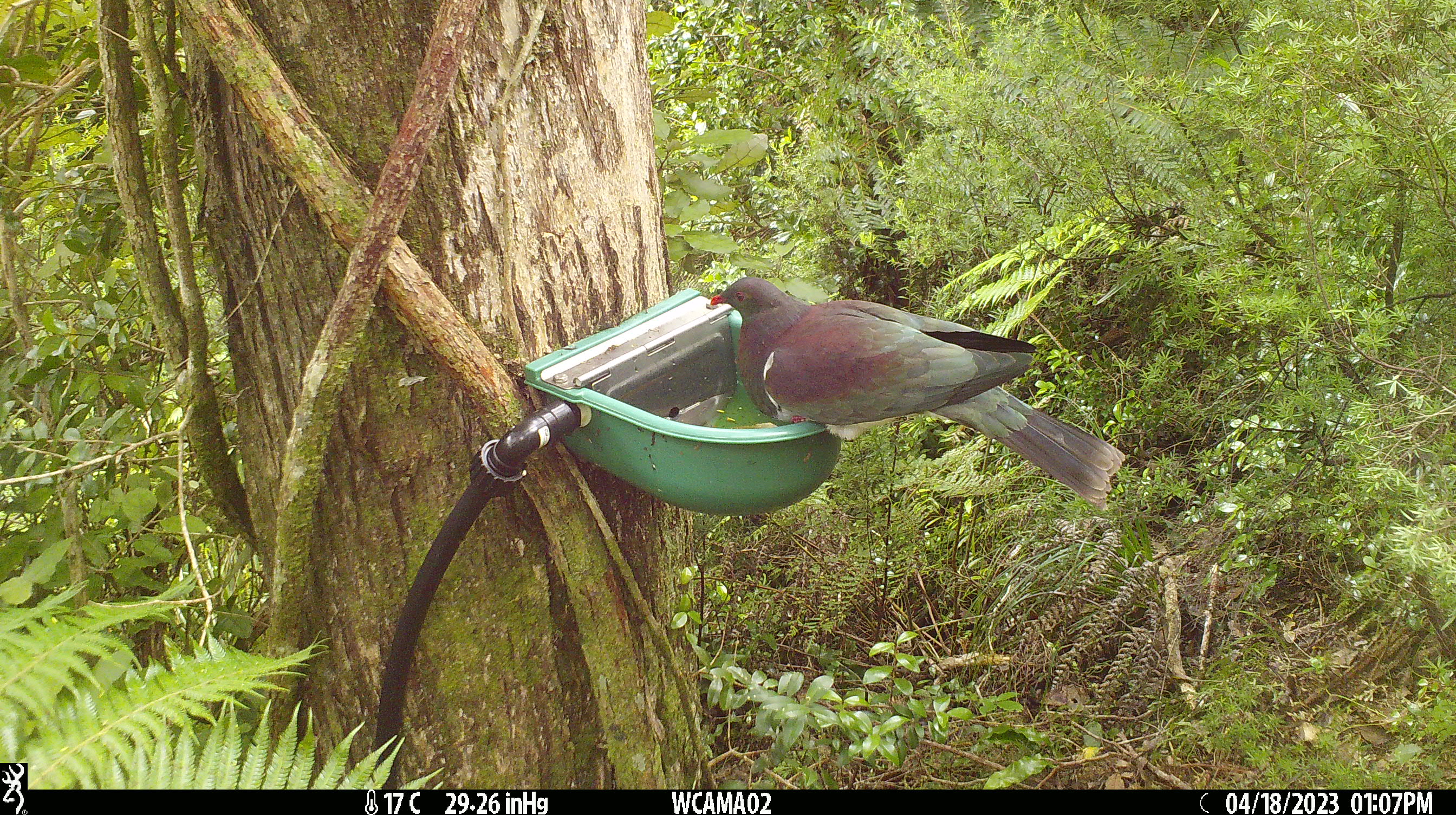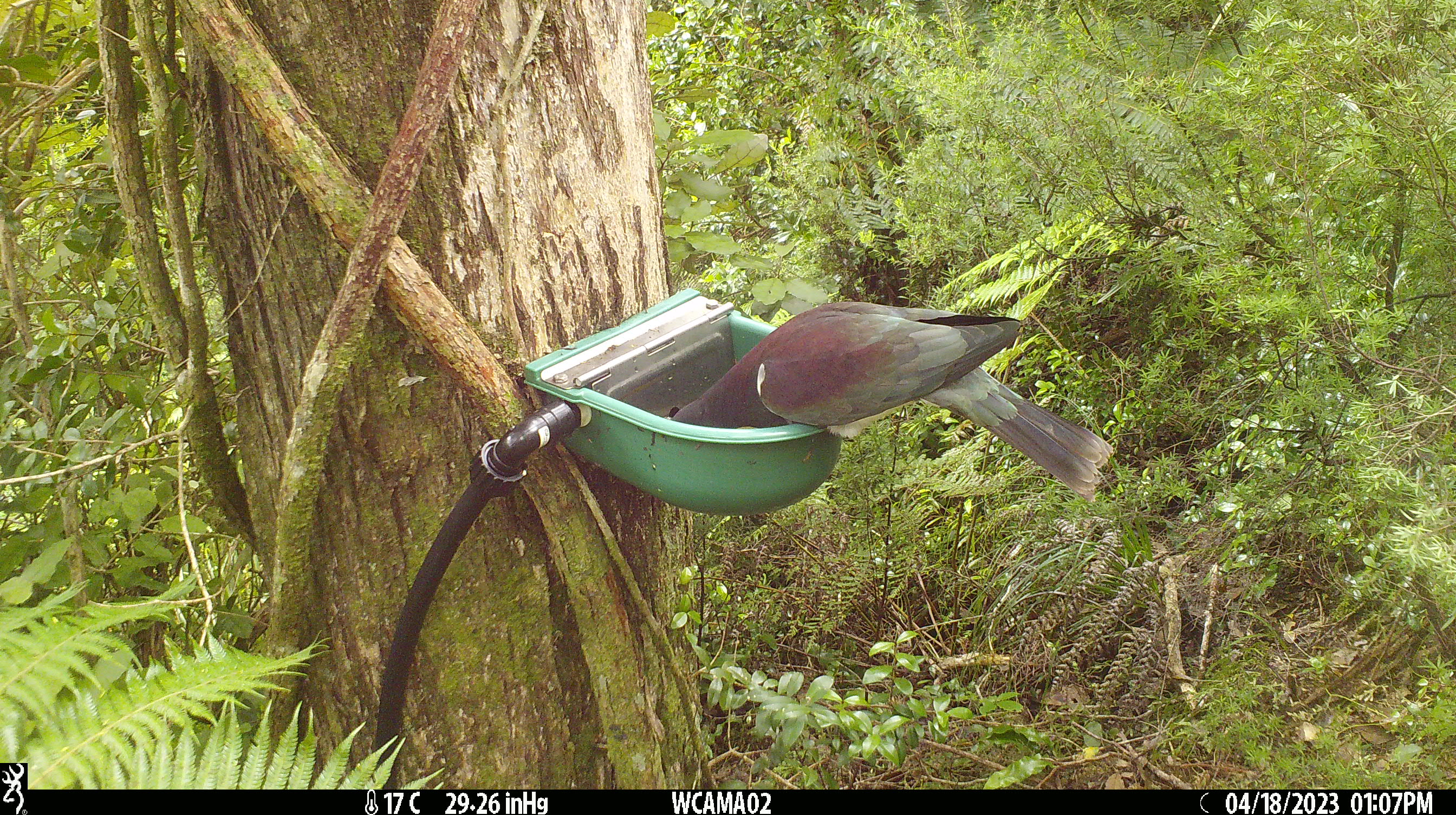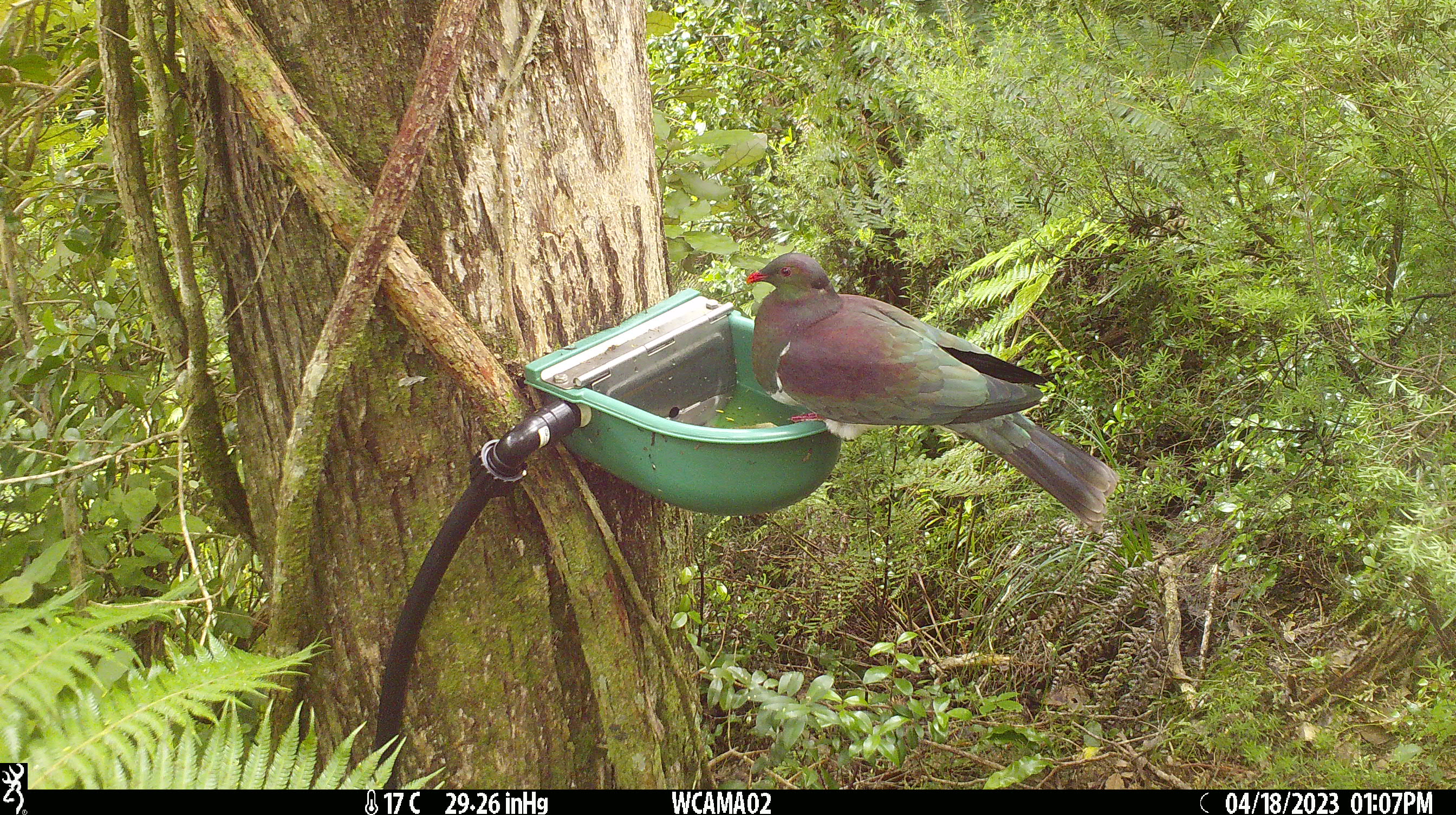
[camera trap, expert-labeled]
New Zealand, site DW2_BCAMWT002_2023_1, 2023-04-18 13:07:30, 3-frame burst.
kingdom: Animalia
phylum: Chordata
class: Aves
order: Columbiformes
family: Columbidae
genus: Hemiphaga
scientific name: Hemiphaga novaeseelandiae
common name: new zealand pigeon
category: kereru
Kereru (new zealand pigeon) (Hemiphaga novaeseelandiae).